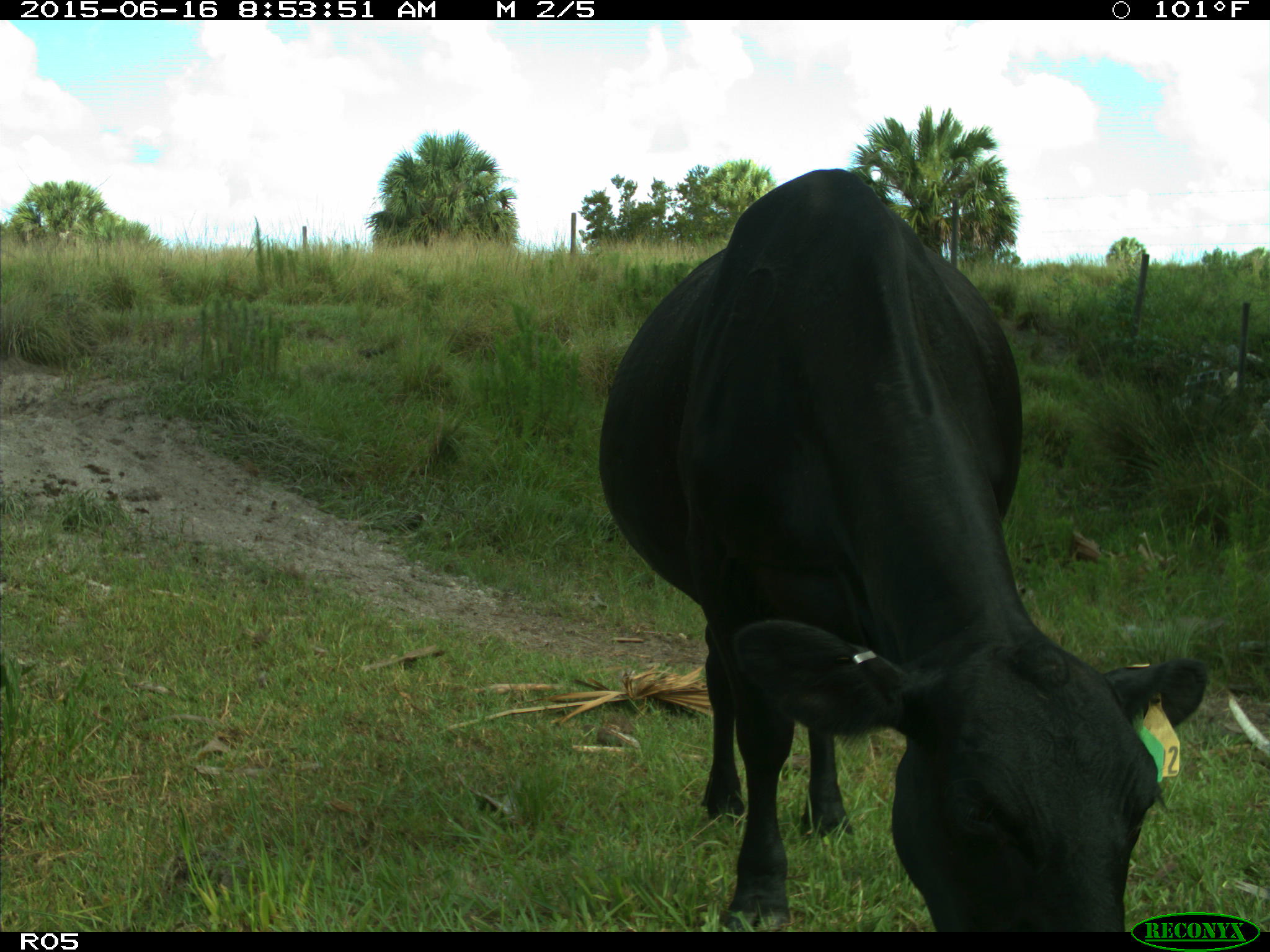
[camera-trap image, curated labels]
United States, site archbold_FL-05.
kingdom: Animalia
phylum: Chordata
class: Mammalia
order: Artiodactyla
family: Bovidae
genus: Bos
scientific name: Bos taurus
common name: domestic cow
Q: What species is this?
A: Bos taurus (domestic cow).